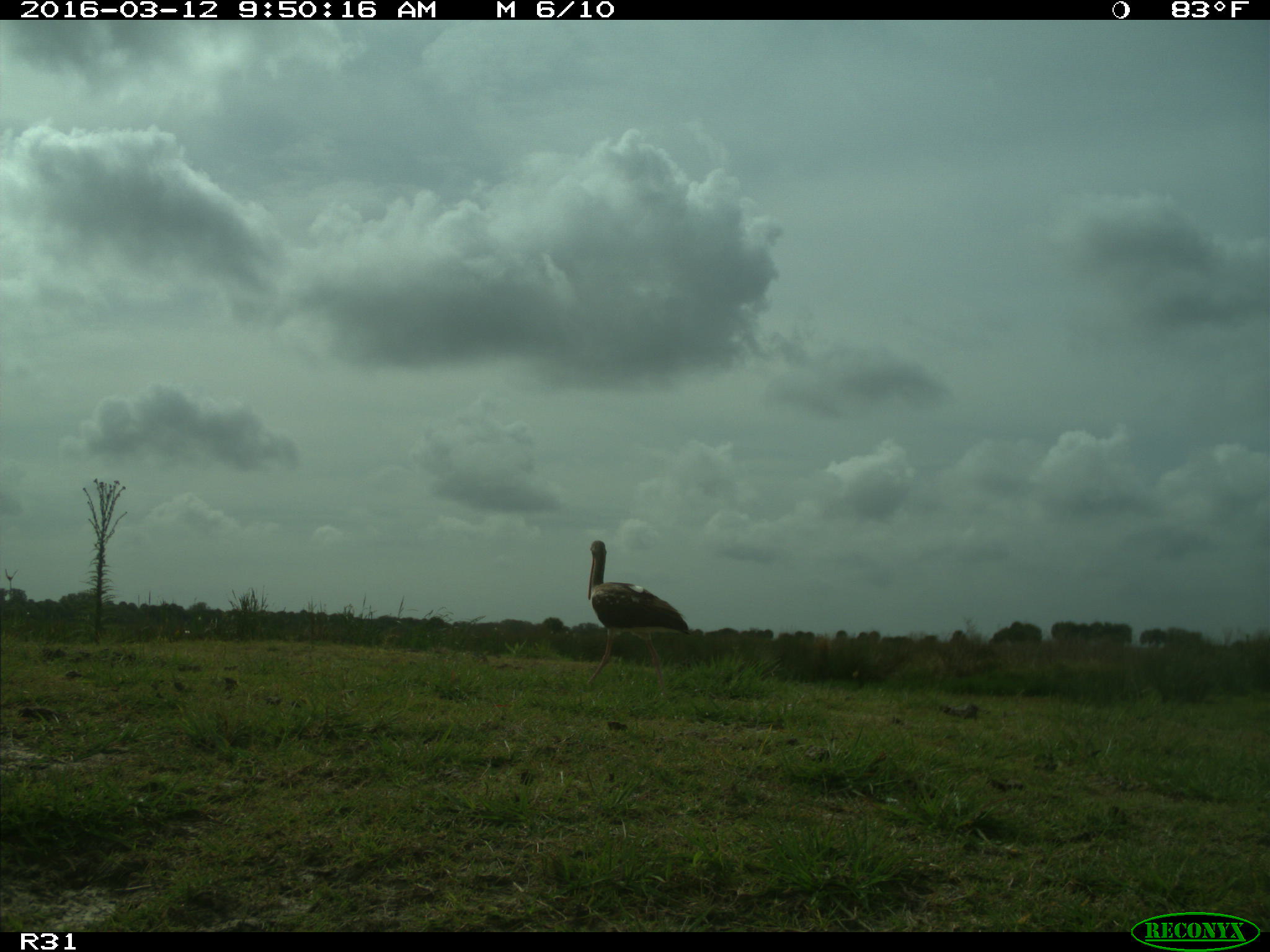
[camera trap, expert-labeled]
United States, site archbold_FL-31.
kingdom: Animalia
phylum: Chordata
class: Aves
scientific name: Aves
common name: birds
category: unidentified bird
Unidentified bird (birds) (Aves).